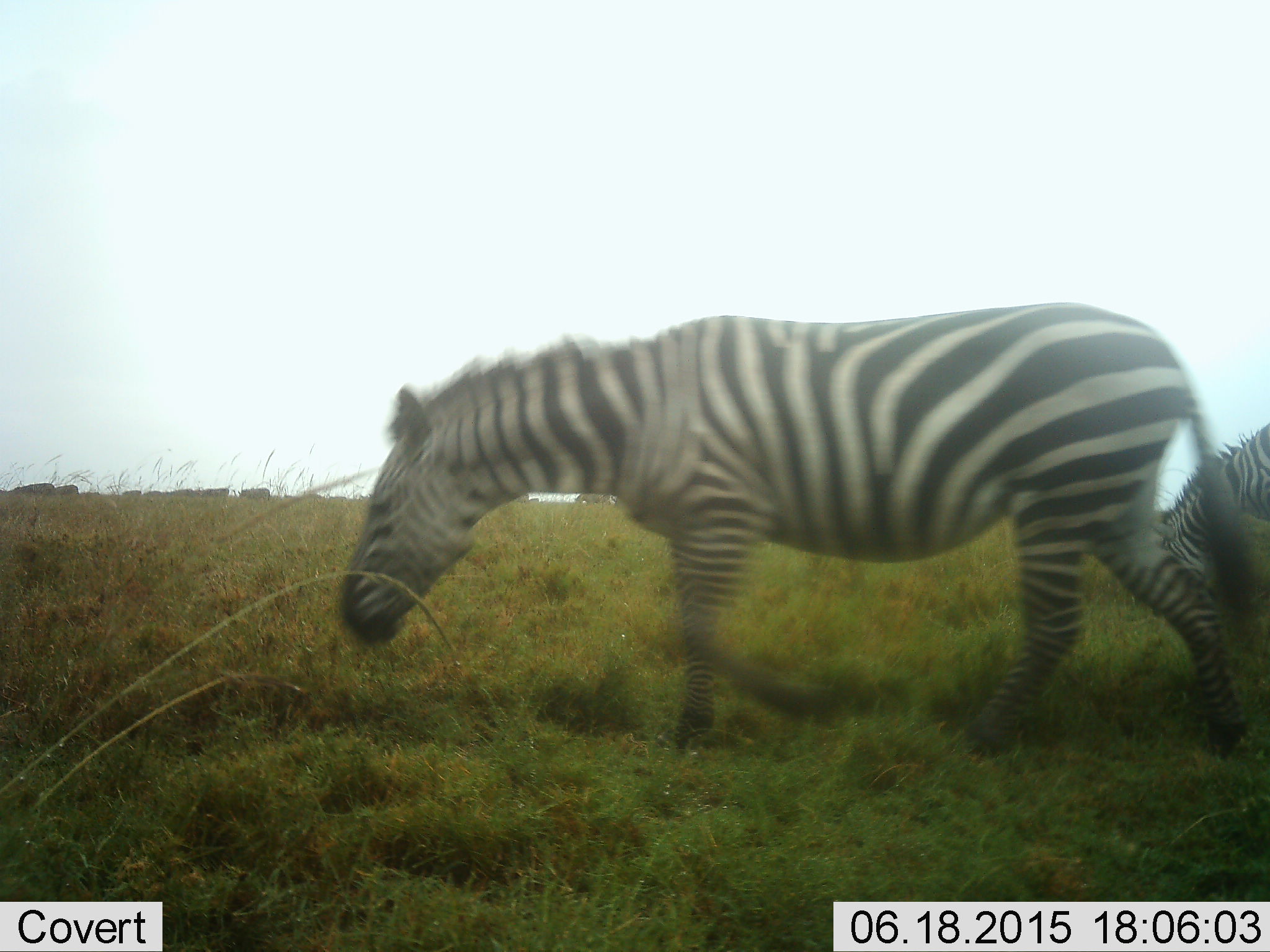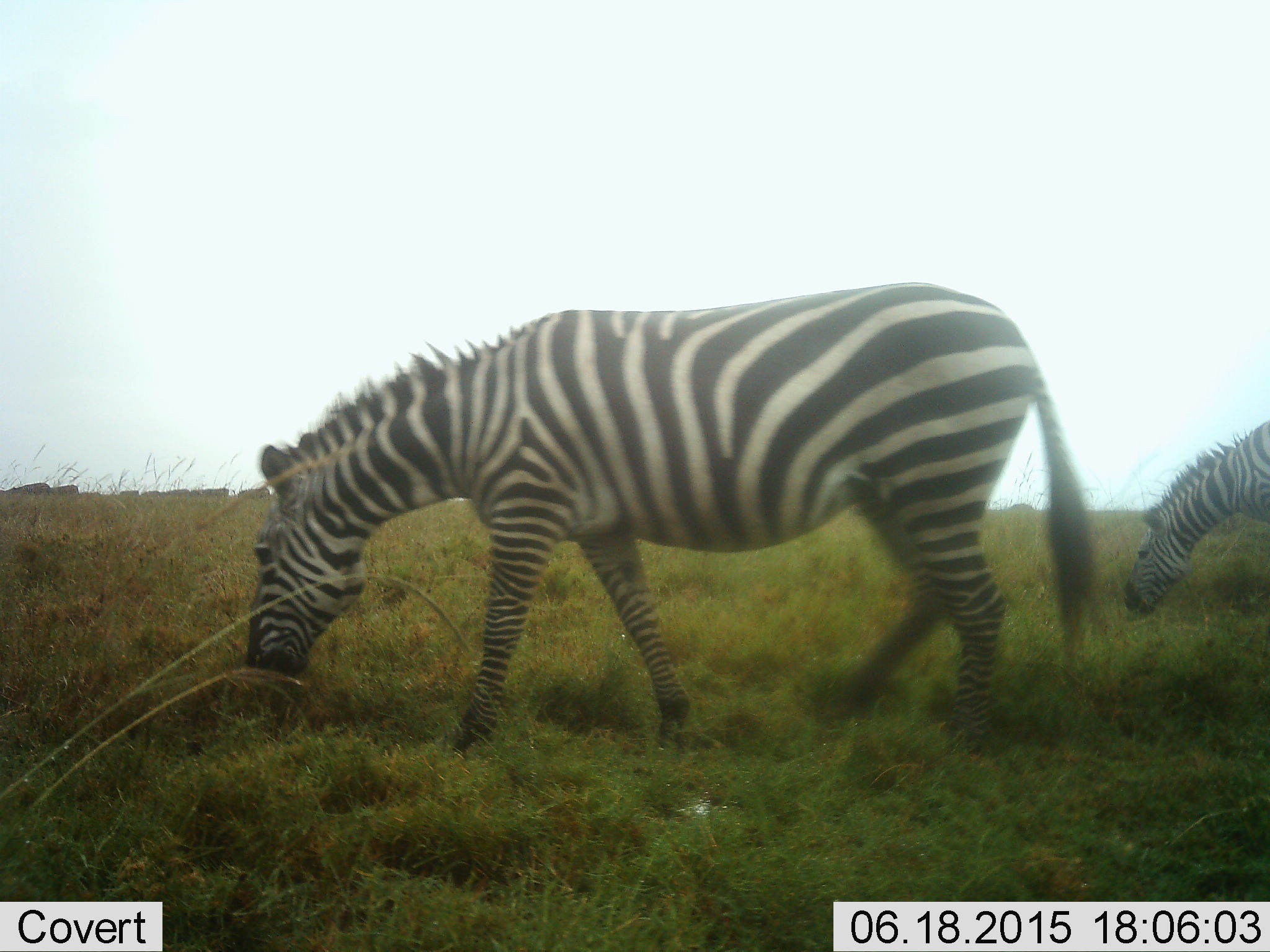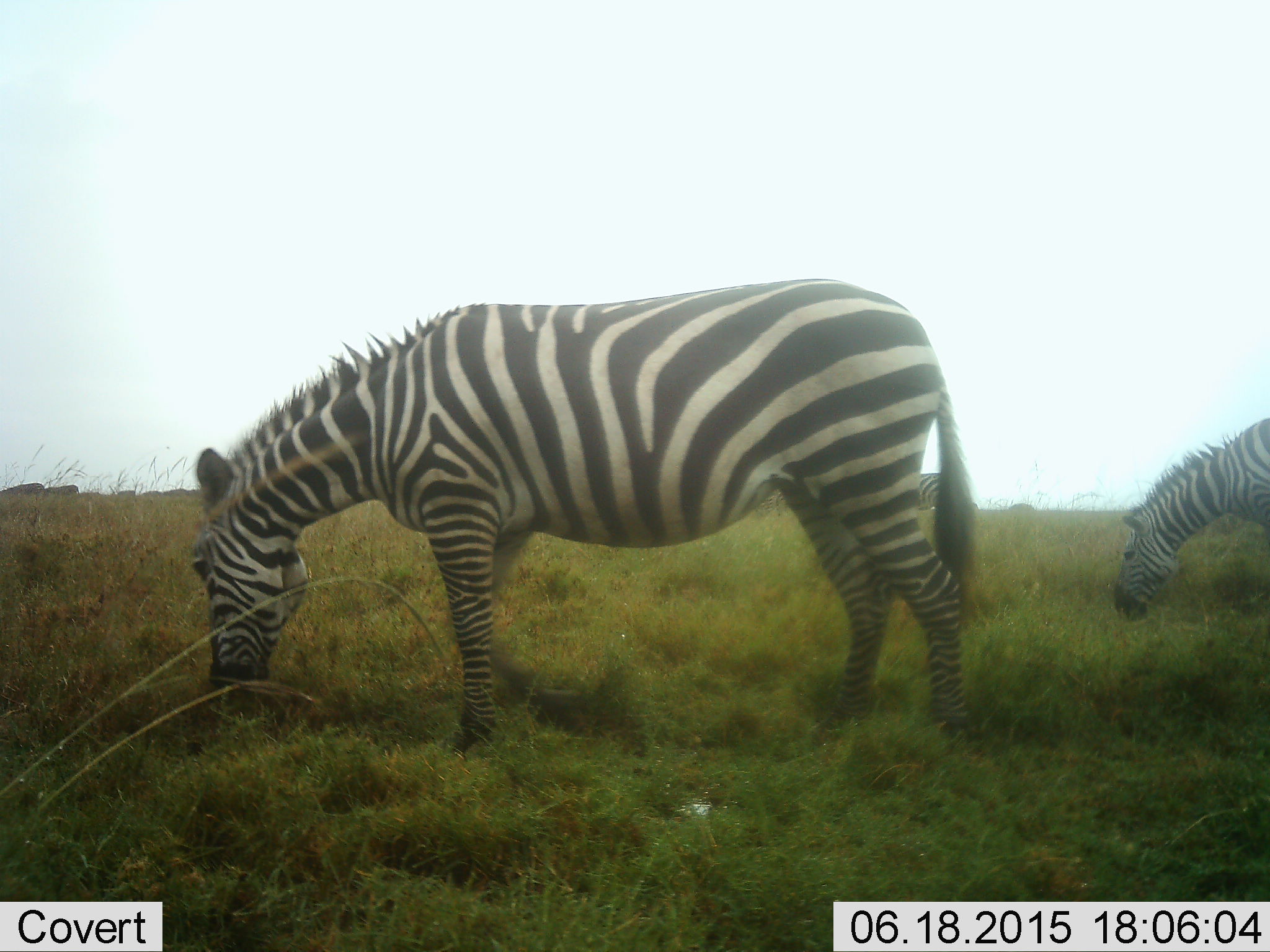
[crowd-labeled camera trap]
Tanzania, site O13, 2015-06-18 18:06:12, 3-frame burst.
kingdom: Animalia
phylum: Chordata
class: Mammalia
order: Perissodactyla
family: Equidae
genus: Equus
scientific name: Equus quagga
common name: plains zebra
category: zebra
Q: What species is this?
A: Zebra (plains zebra) (Equus quagga).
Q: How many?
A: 2.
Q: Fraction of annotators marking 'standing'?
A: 0%.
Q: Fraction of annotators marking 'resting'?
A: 0%.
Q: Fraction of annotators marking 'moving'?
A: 50%.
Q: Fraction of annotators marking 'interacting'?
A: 0%.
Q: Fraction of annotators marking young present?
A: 0%.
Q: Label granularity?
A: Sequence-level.